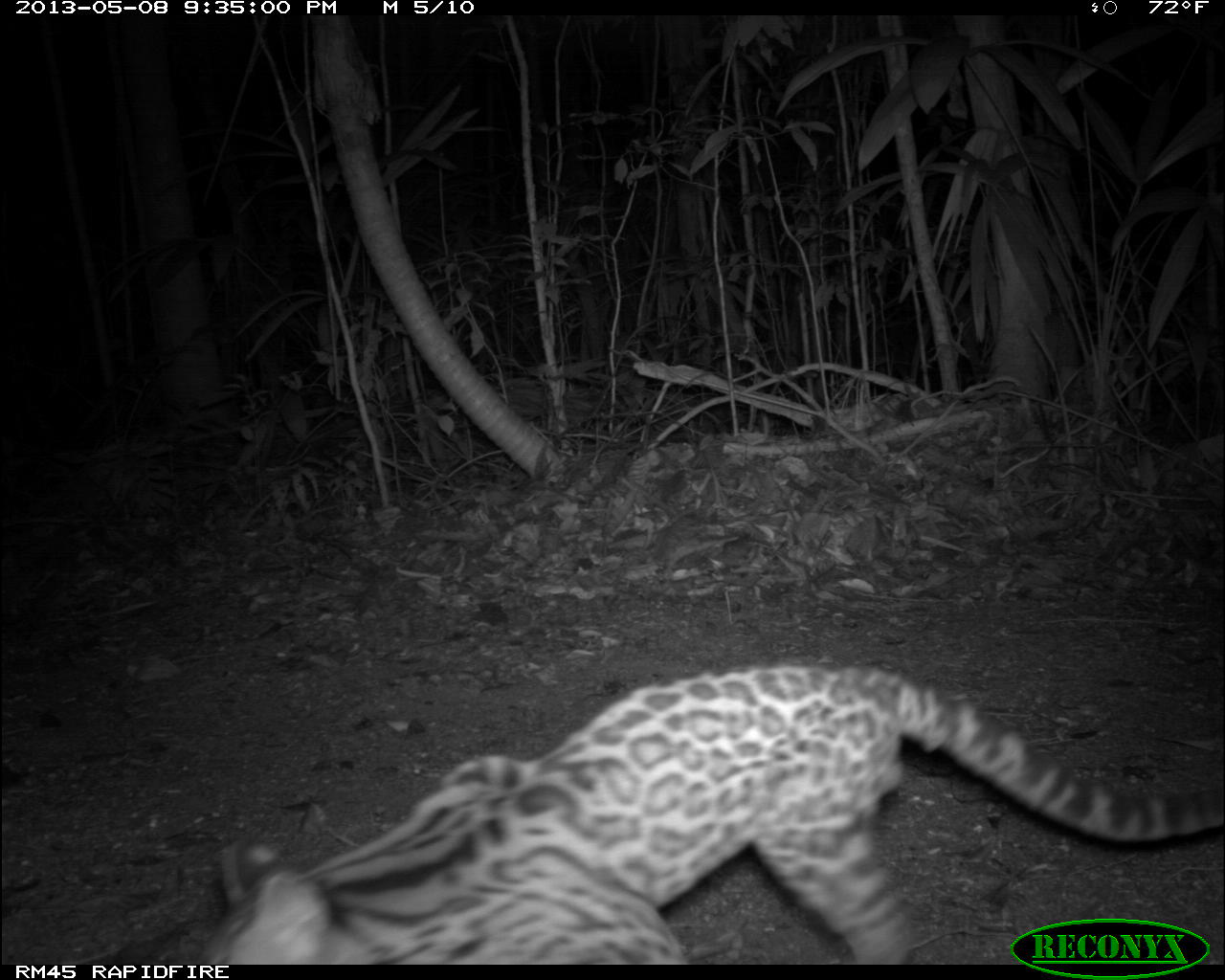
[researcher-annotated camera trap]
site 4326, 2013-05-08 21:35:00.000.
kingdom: Animalia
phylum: Chordata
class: Mammalia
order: Carnivora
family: Felidae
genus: Leopardus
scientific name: Leopardus wiedii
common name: margay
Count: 1.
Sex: male.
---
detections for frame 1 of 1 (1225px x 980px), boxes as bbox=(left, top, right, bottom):
leopardus wiedii: bbox=(191, 660, 1225, 964)